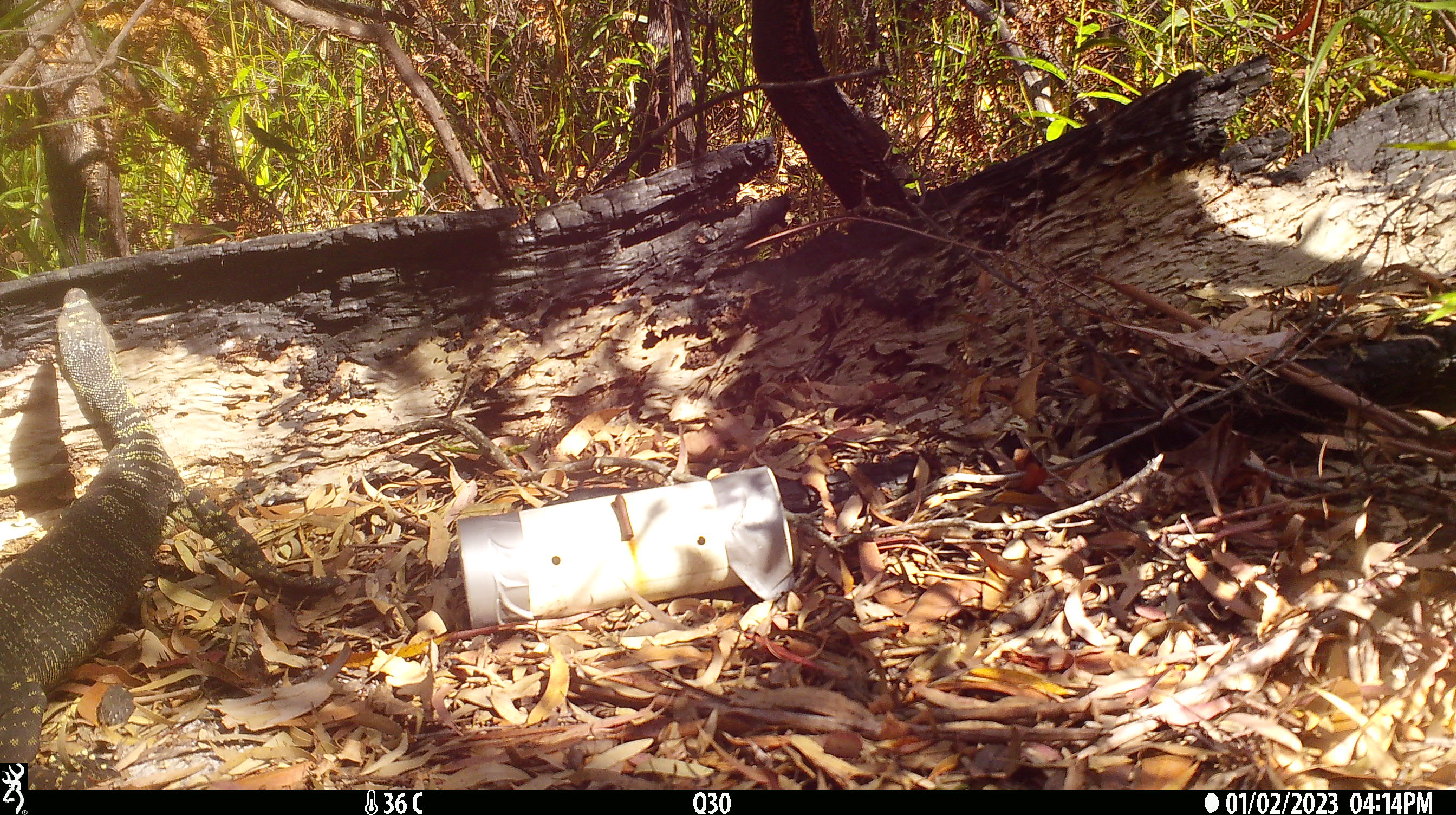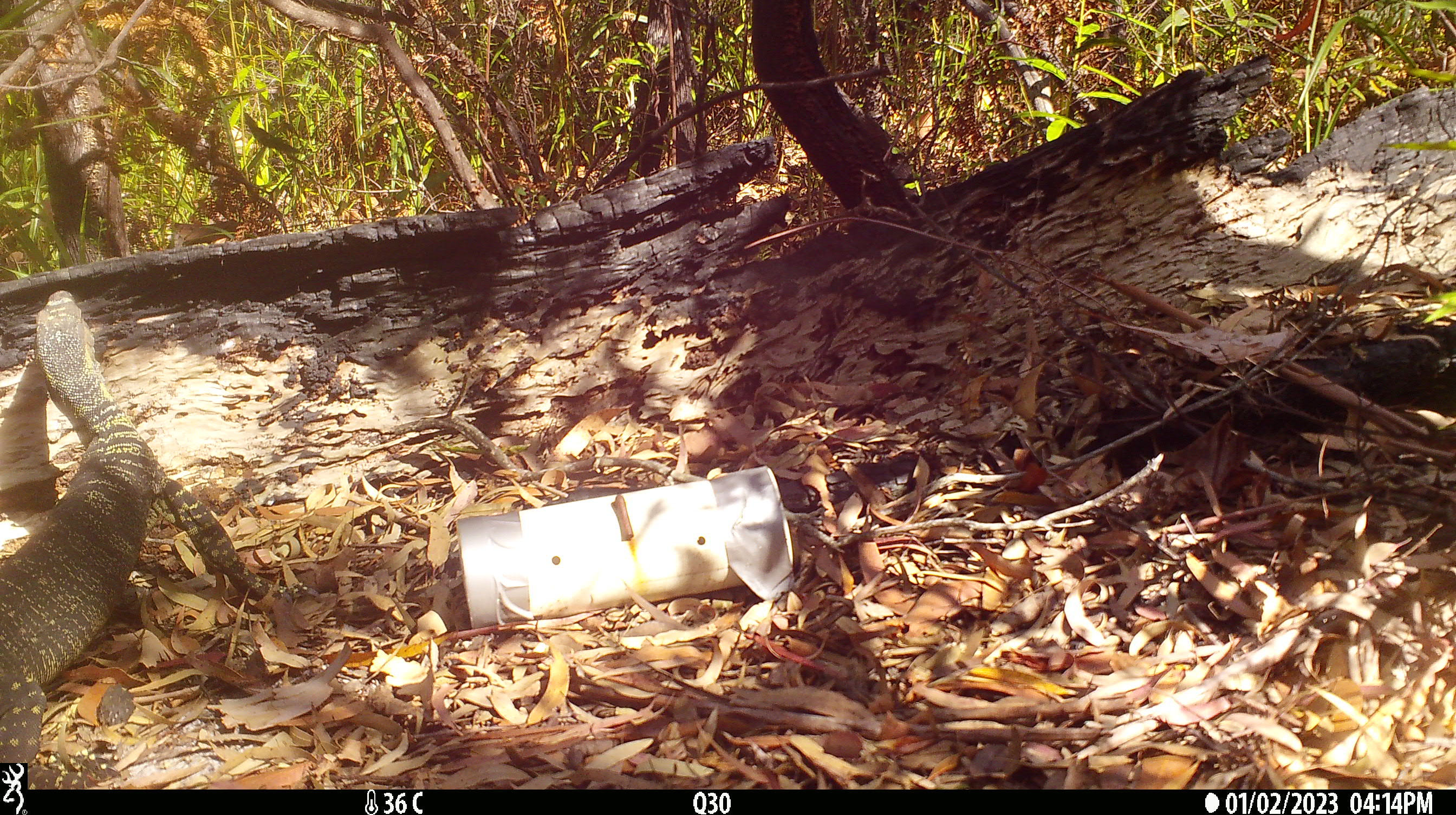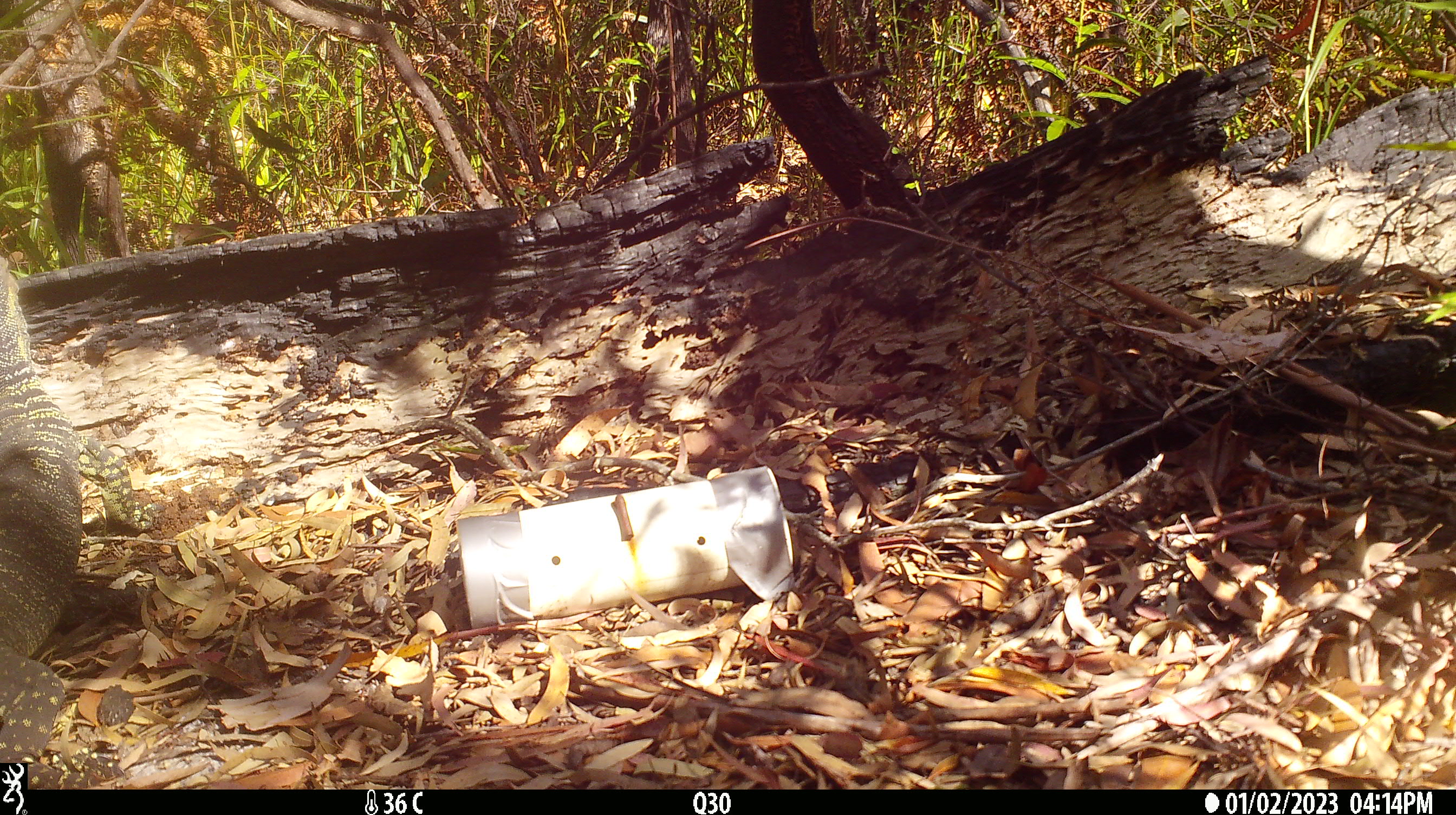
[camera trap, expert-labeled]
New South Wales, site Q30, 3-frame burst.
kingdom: Animalia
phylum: Chordata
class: Reptilia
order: Squamata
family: Varanidae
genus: Varanus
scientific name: Varanus varius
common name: lace monitor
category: goanna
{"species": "goanna (lace monitor) (Varanus varius)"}